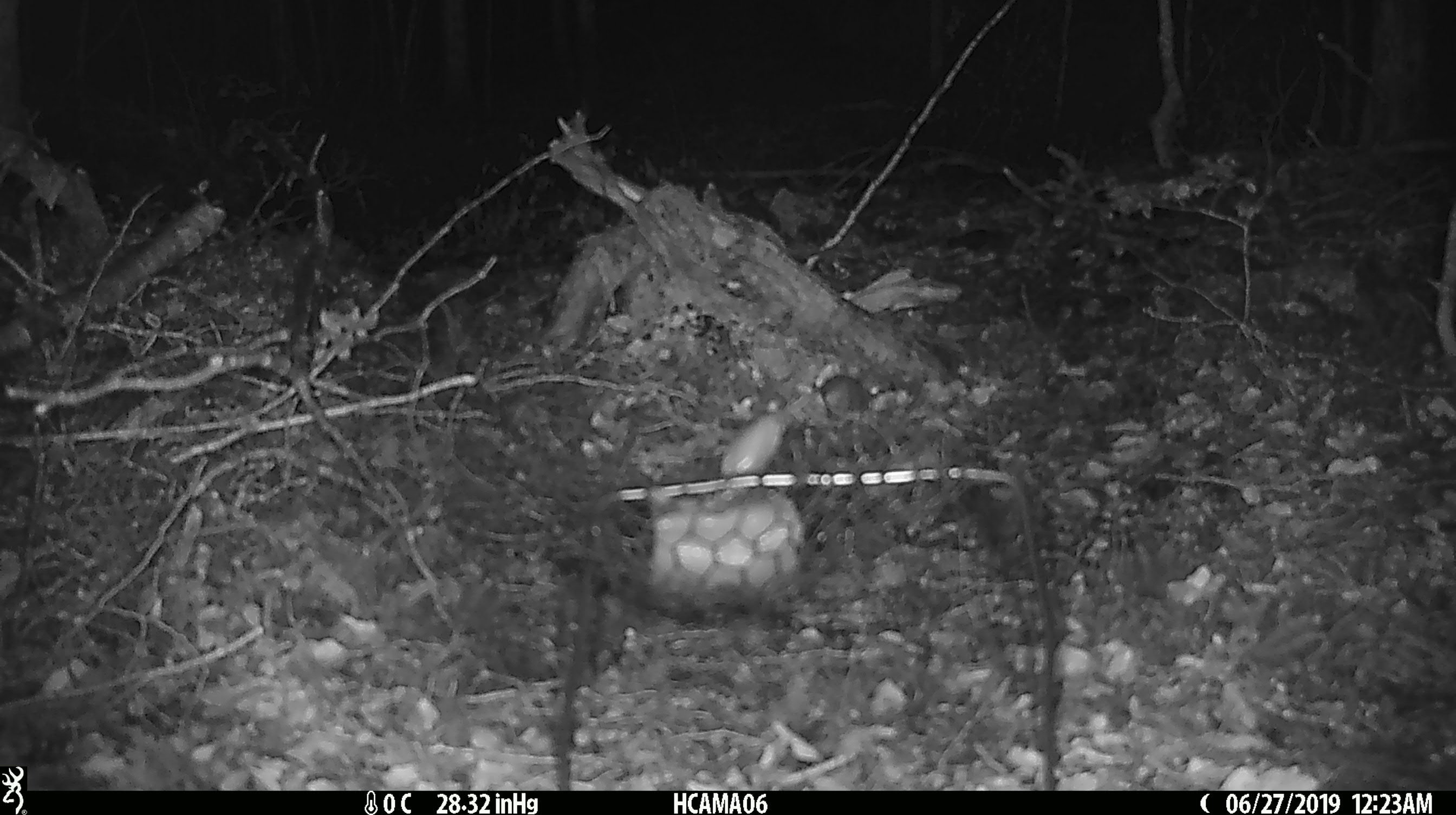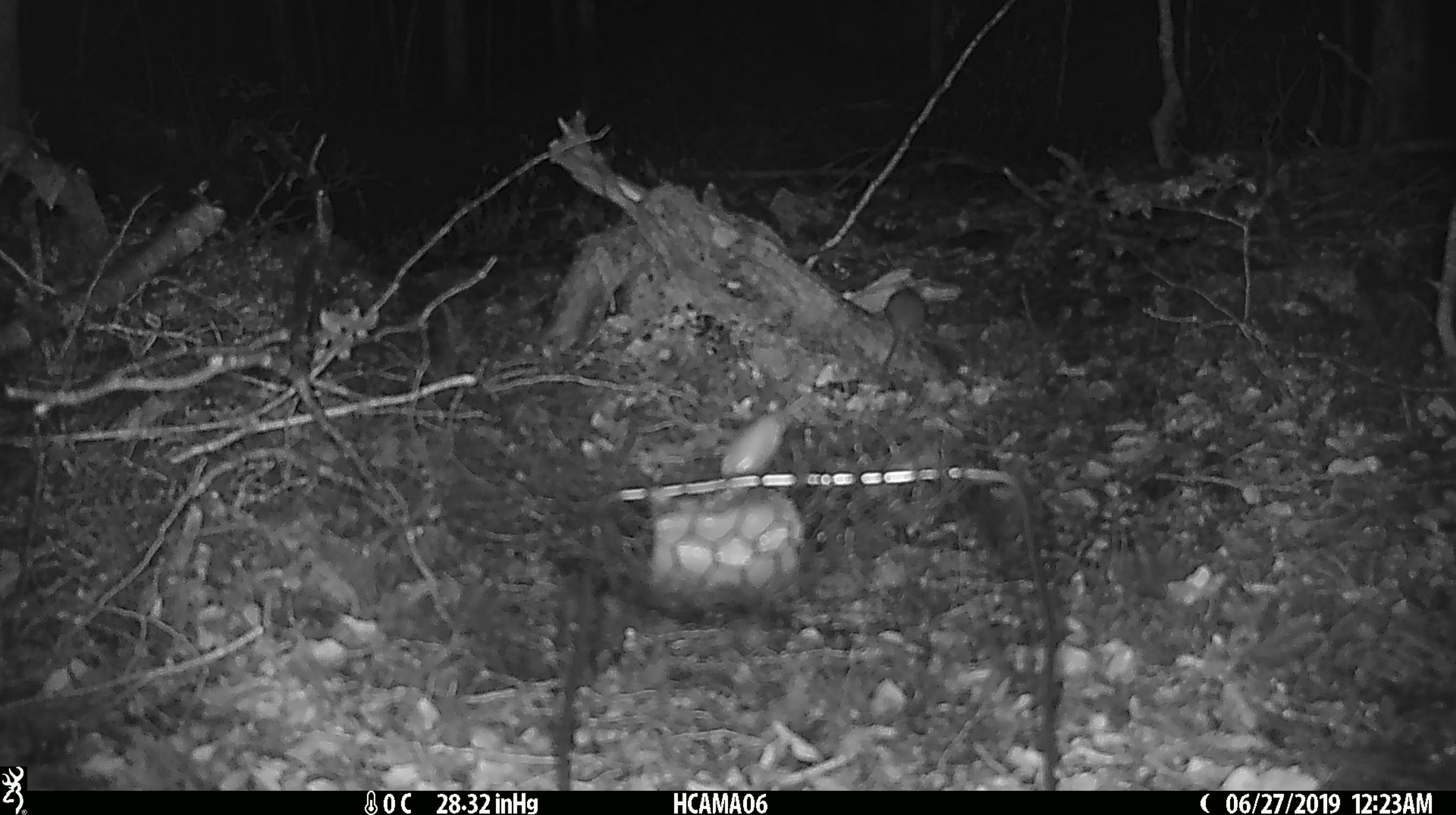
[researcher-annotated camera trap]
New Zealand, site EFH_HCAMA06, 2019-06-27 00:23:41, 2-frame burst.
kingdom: Animalia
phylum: Chordata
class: Mammalia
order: Rodentia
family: Muridae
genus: Mus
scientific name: Mus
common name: mouse